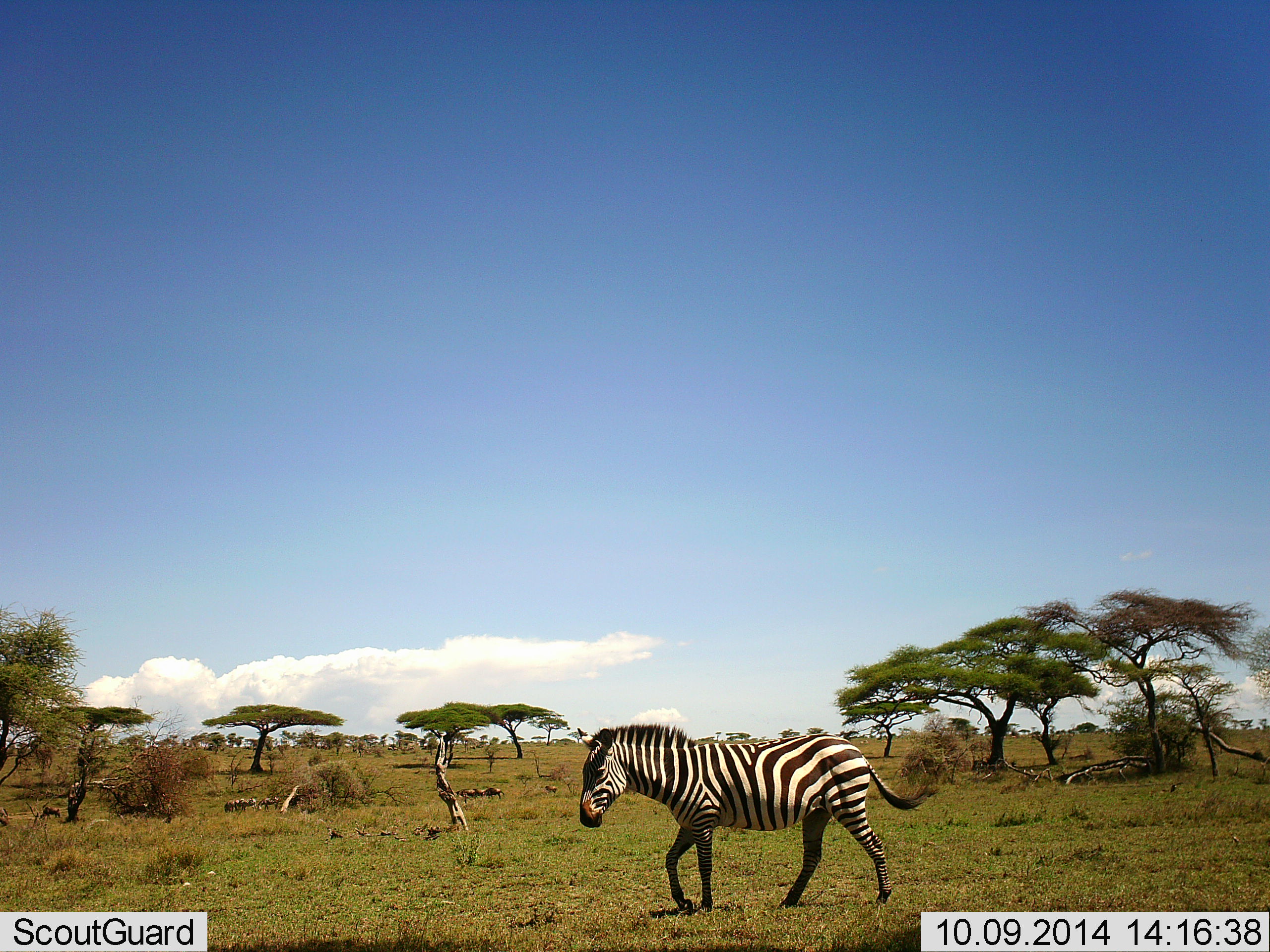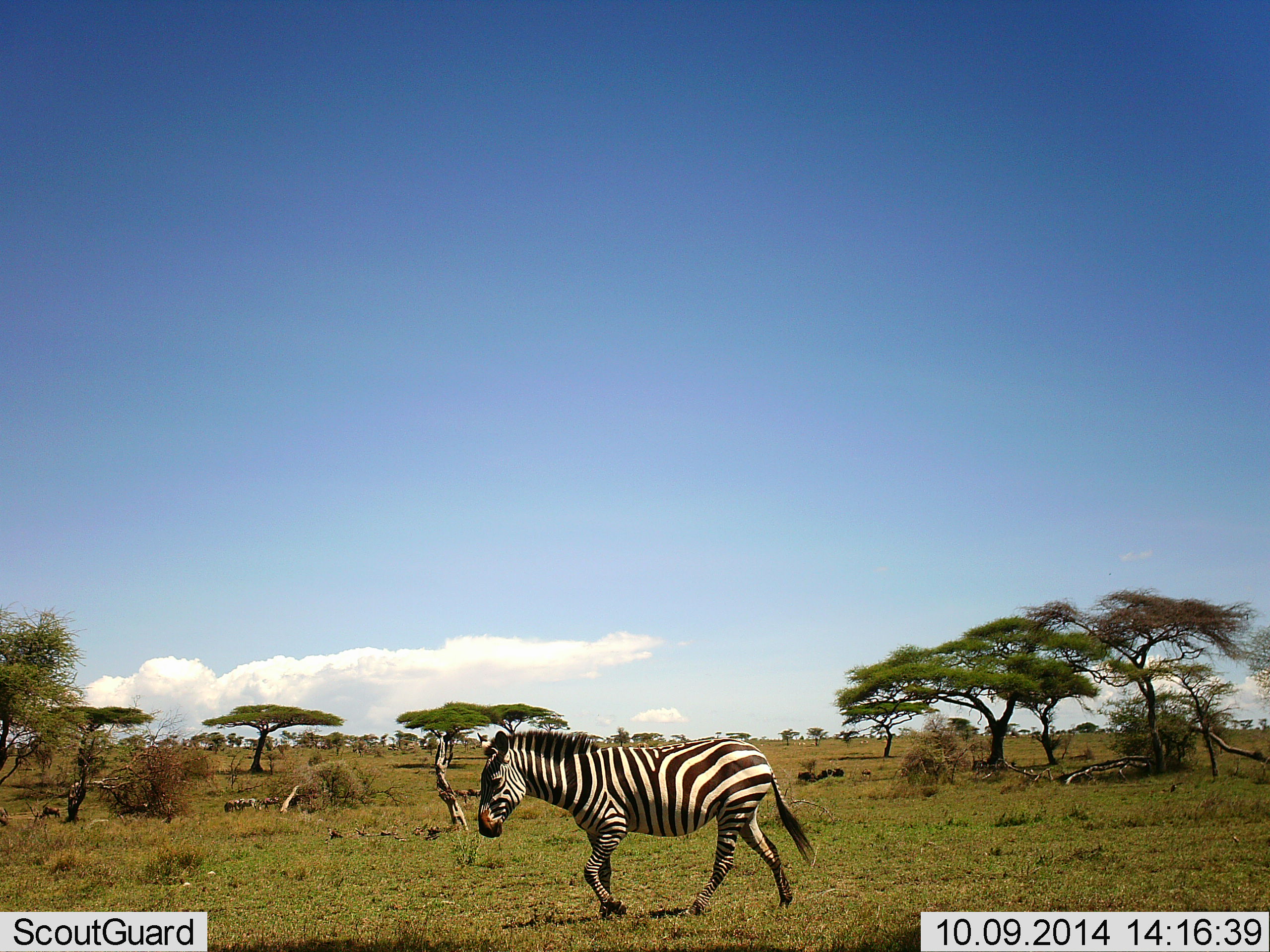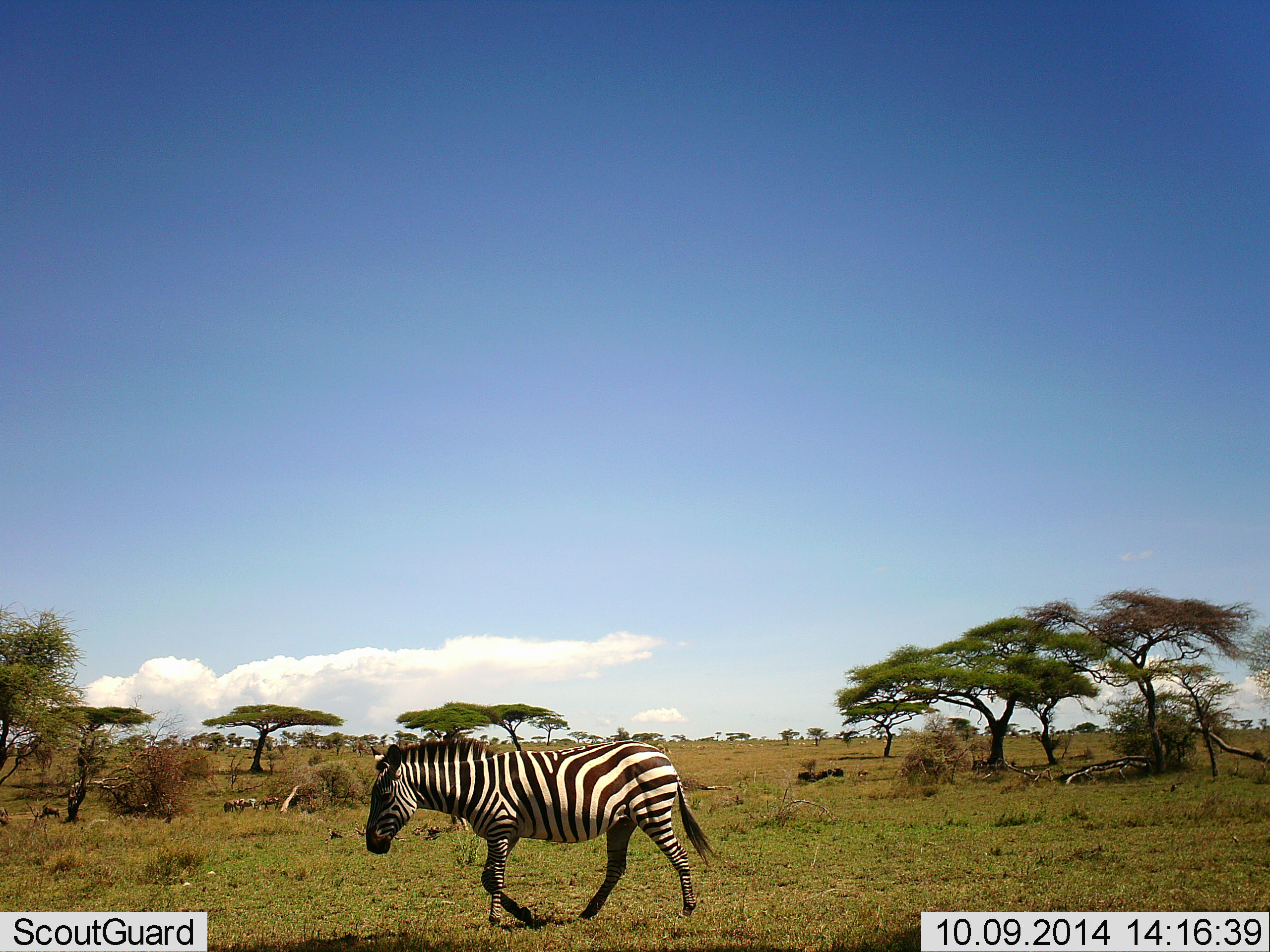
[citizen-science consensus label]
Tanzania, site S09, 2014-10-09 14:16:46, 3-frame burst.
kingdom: Animalia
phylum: Chordata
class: Mammalia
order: Perissodactyla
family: Equidae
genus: Equus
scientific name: Equus quagga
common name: plains zebra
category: zebra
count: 1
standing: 17%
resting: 0%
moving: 100%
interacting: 0%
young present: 0%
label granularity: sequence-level